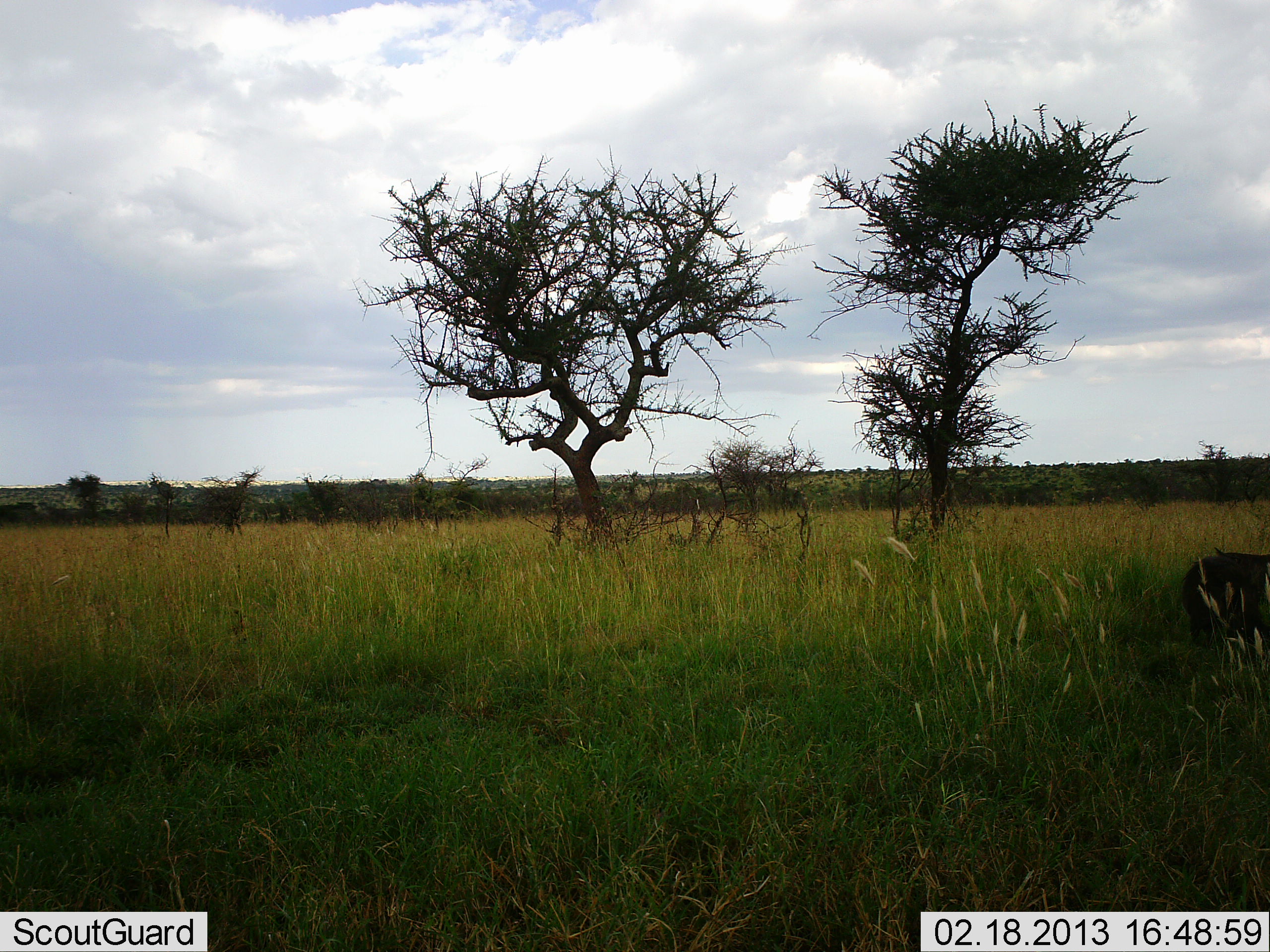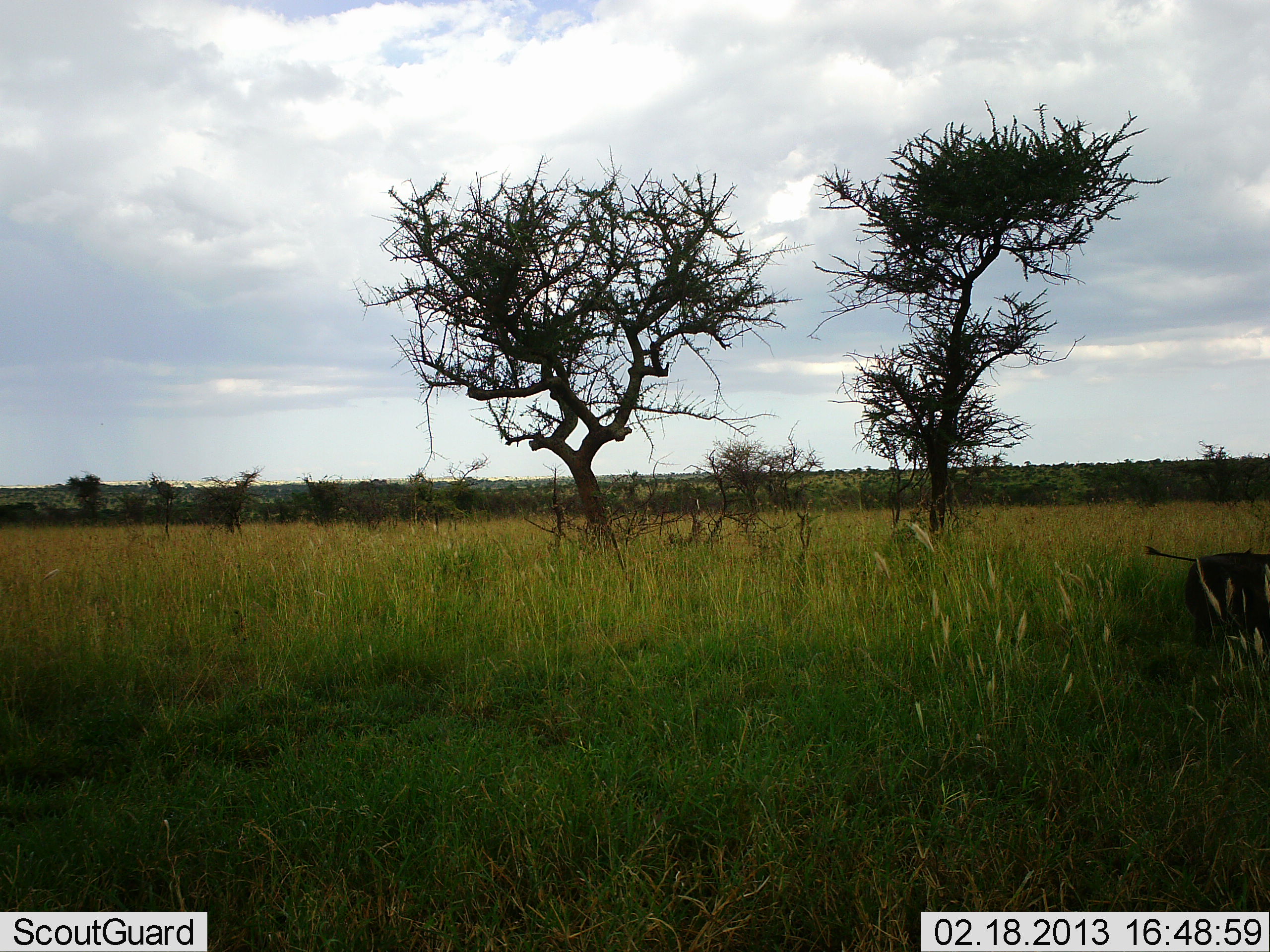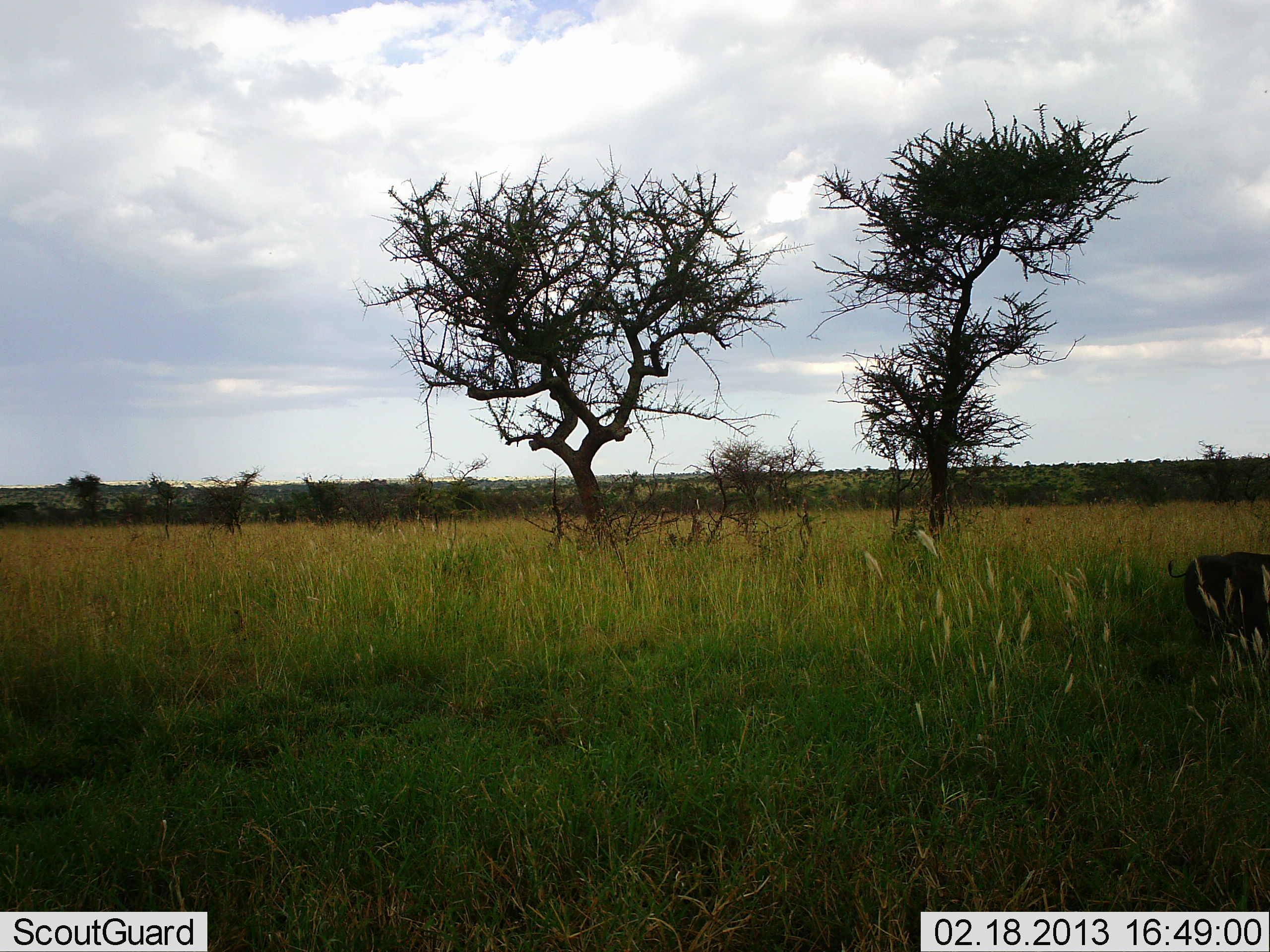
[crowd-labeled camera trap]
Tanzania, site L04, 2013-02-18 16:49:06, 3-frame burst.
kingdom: Animalia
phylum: Chordata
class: Mammalia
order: Artiodactyla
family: Suidae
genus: Phacochoerus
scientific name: Phacochoerus africanus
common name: warthog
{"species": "warthog (Phacochoerus africanus)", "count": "1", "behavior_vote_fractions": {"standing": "68%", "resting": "5%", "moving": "5%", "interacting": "0%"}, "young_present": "0%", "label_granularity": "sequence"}